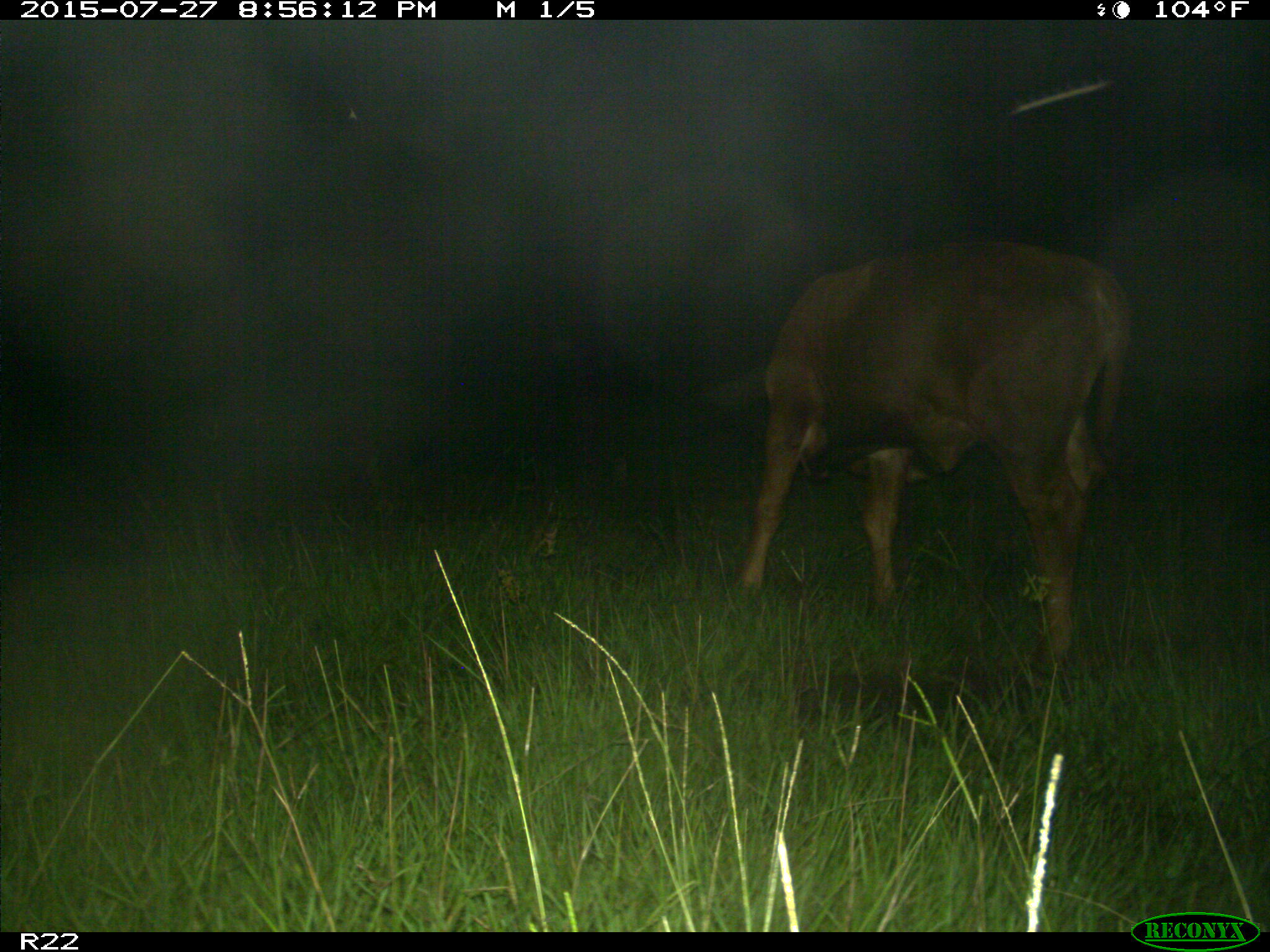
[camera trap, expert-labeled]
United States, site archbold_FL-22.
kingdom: Animalia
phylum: Chordata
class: Mammalia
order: Artiodactyla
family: Bovidae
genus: Bos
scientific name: Bos taurus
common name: domestic cow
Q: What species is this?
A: Bos taurus (domestic cow).